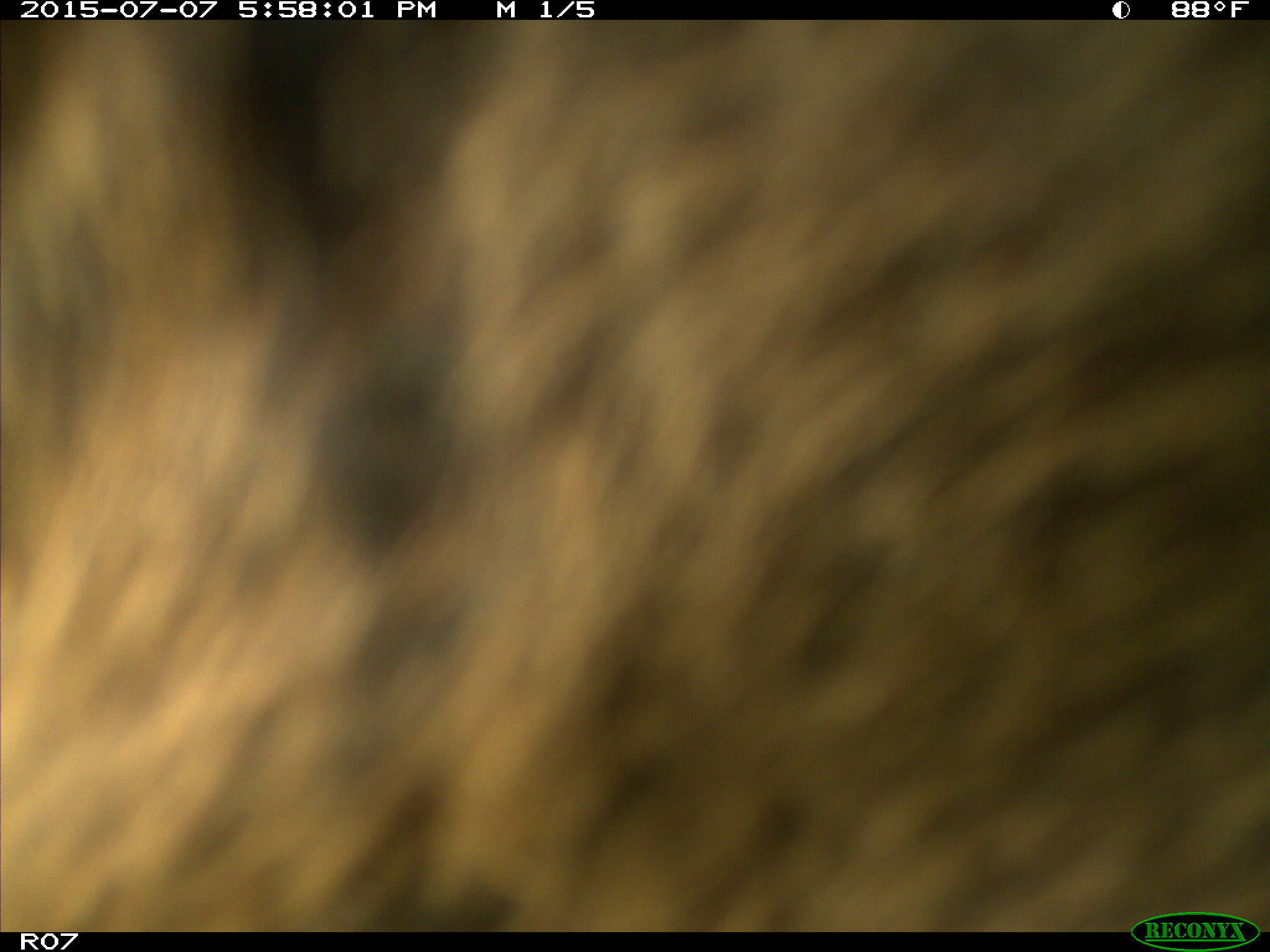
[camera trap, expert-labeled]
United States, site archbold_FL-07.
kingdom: Animalia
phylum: Chordata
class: Mammalia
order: Artiodactyla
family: Bovidae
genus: Bos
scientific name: Bos taurus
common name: domestic cow